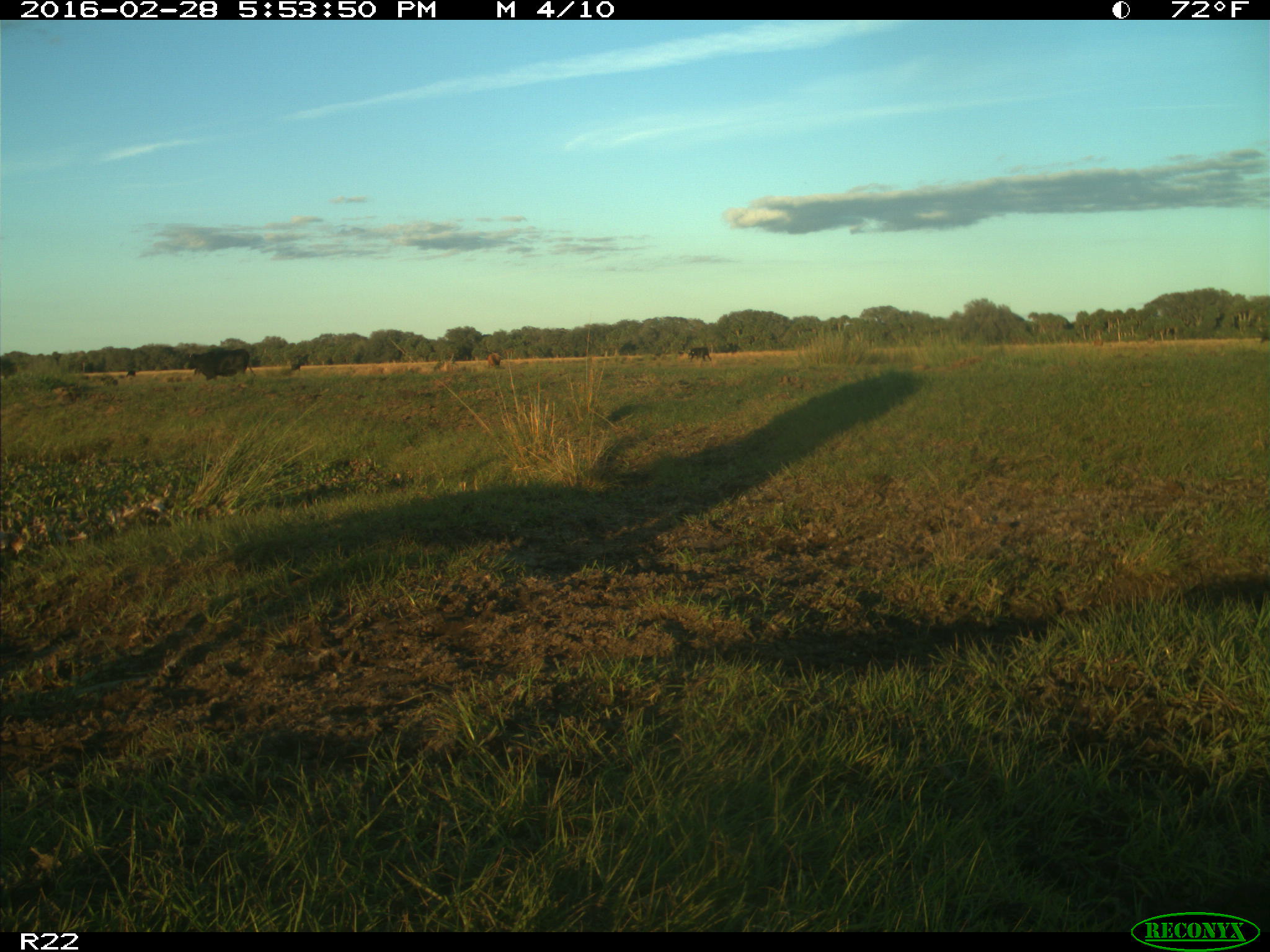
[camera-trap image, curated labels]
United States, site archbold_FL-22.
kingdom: Animalia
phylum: Chordata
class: Mammalia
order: Artiodactyla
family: Bovidae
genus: Bos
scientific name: Bos taurus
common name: domestic cow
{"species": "Bos taurus (domestic cow)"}